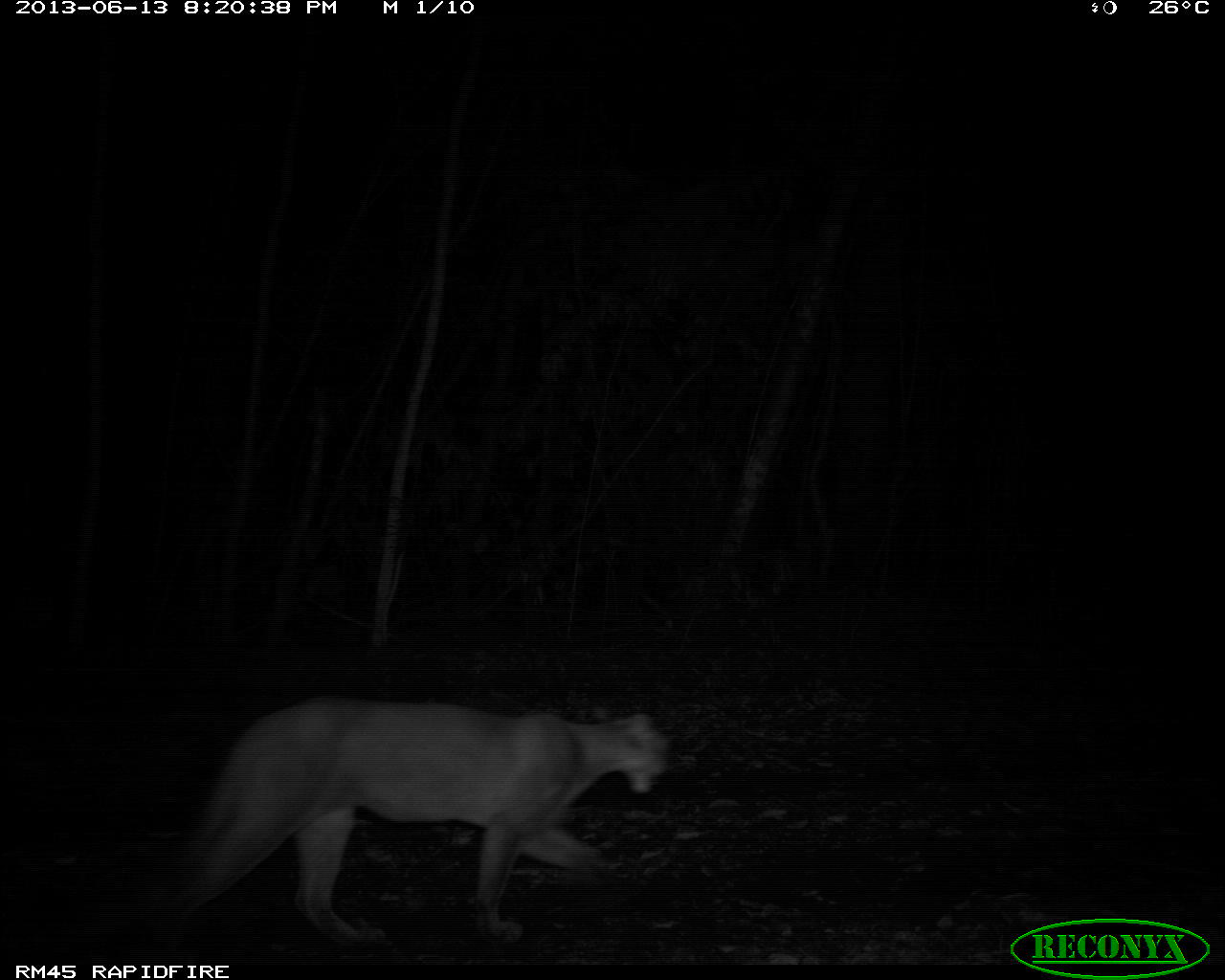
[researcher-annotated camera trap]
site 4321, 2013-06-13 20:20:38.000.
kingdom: Animalia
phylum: Chordata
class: Mammalia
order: Carnivora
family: Felidae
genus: Puma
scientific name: Puma concolor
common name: mountain lion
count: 1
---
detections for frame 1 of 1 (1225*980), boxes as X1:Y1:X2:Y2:
puma concolor: 144:694:674:953